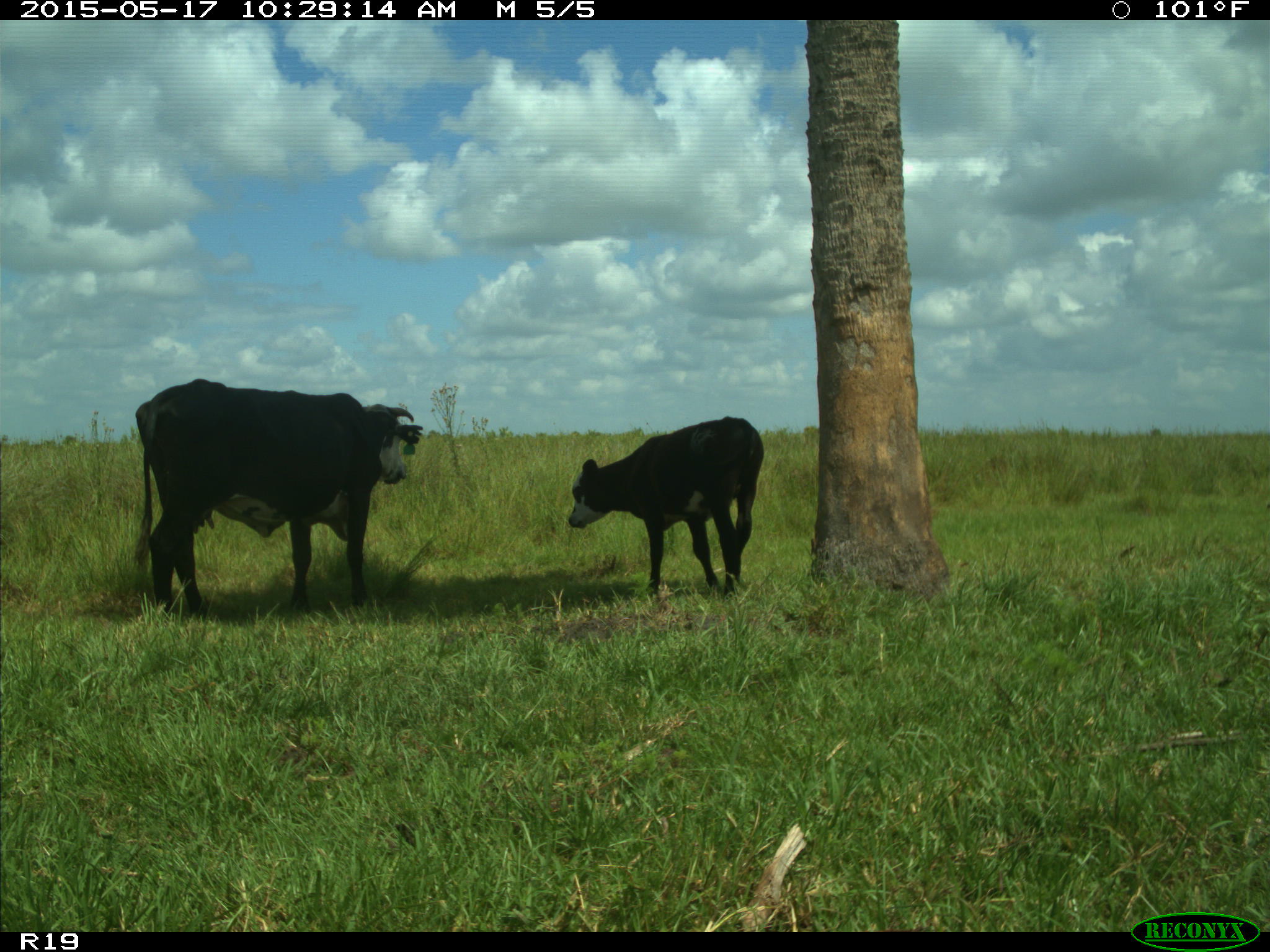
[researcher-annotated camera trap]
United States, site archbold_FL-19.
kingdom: Animalia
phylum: Chordata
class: Mammalia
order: Artiodactyla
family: Bovidae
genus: Bos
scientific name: Bos taurus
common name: domestic cow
Bos taurus (domestic cow).